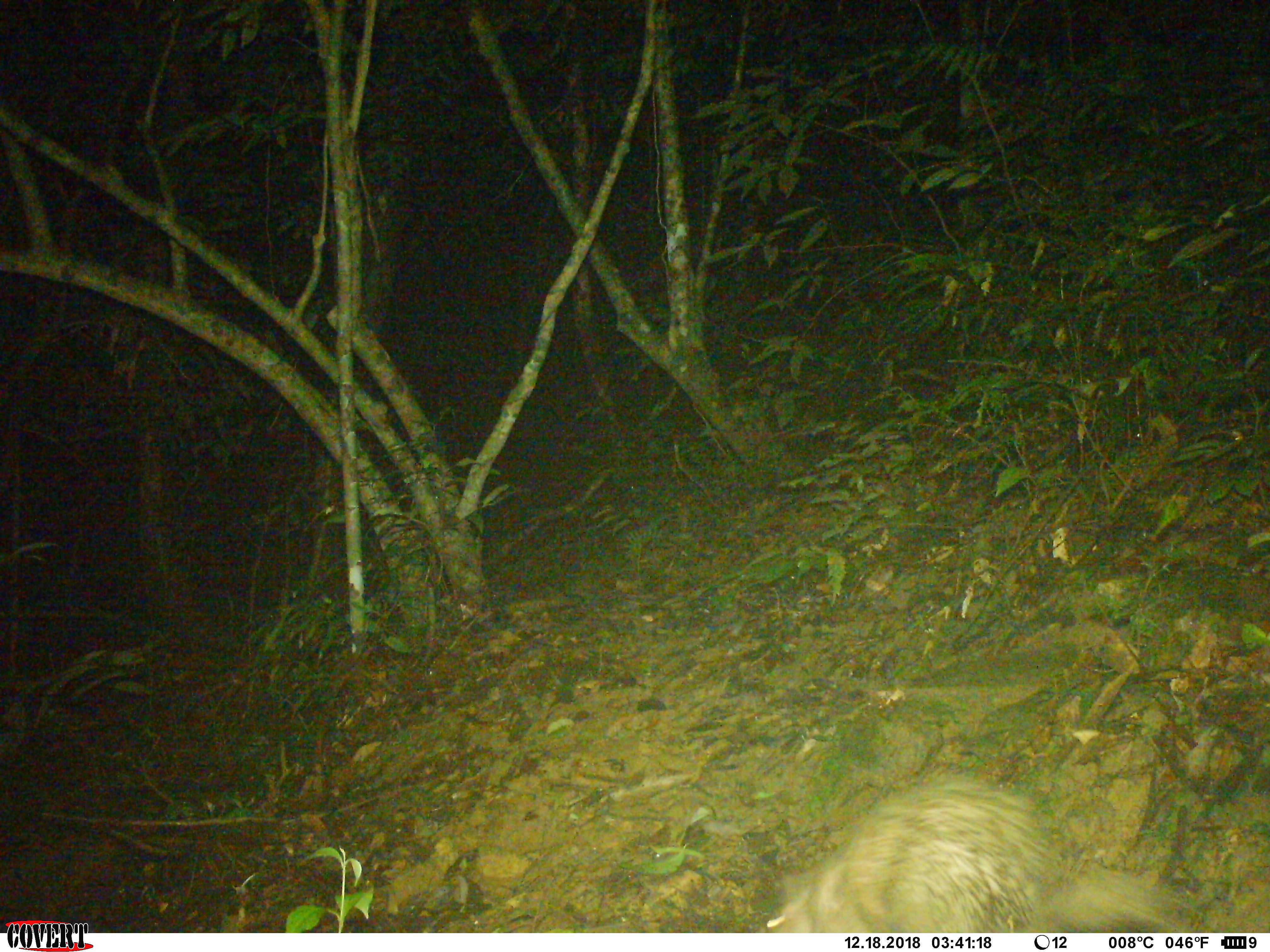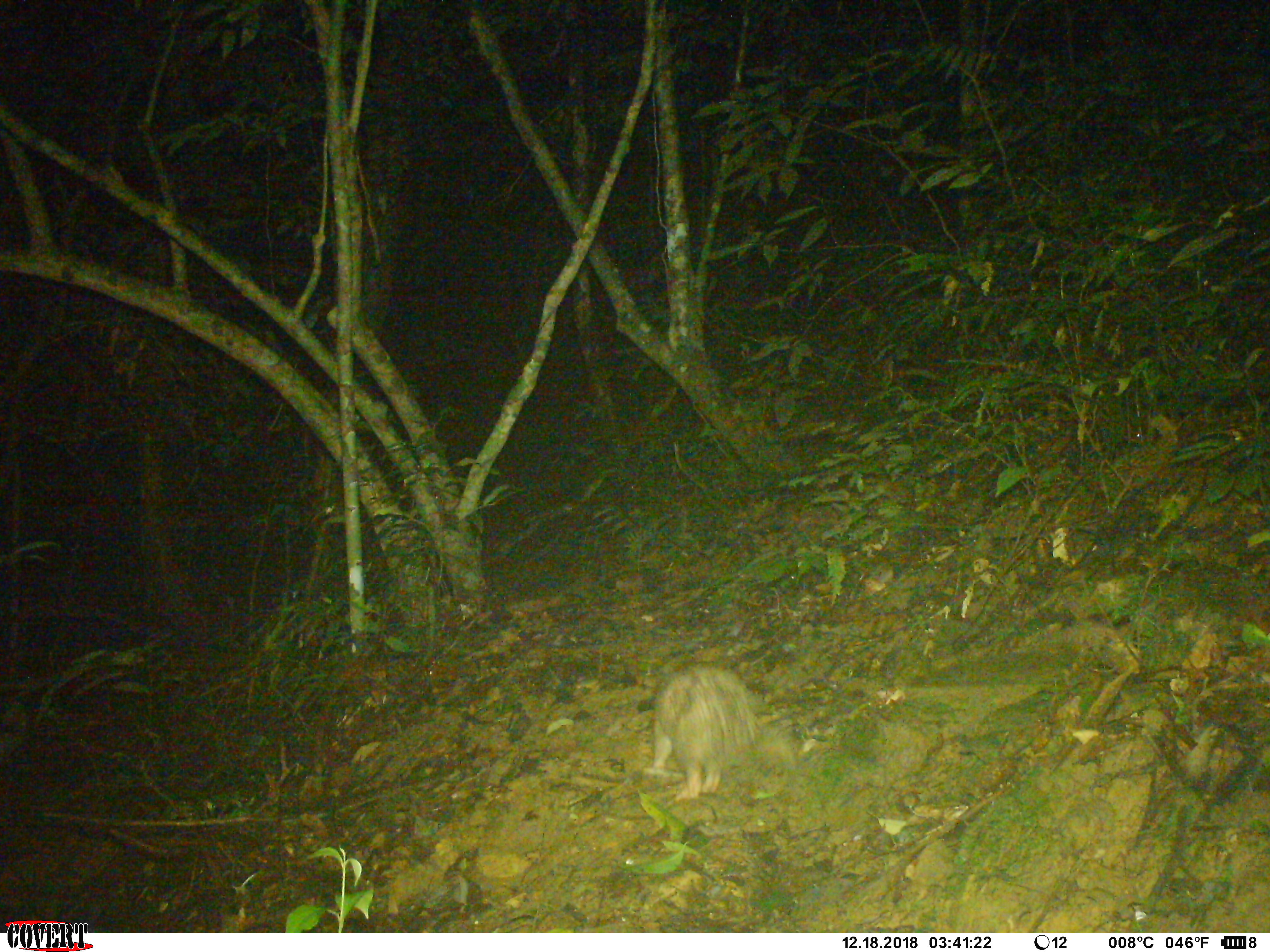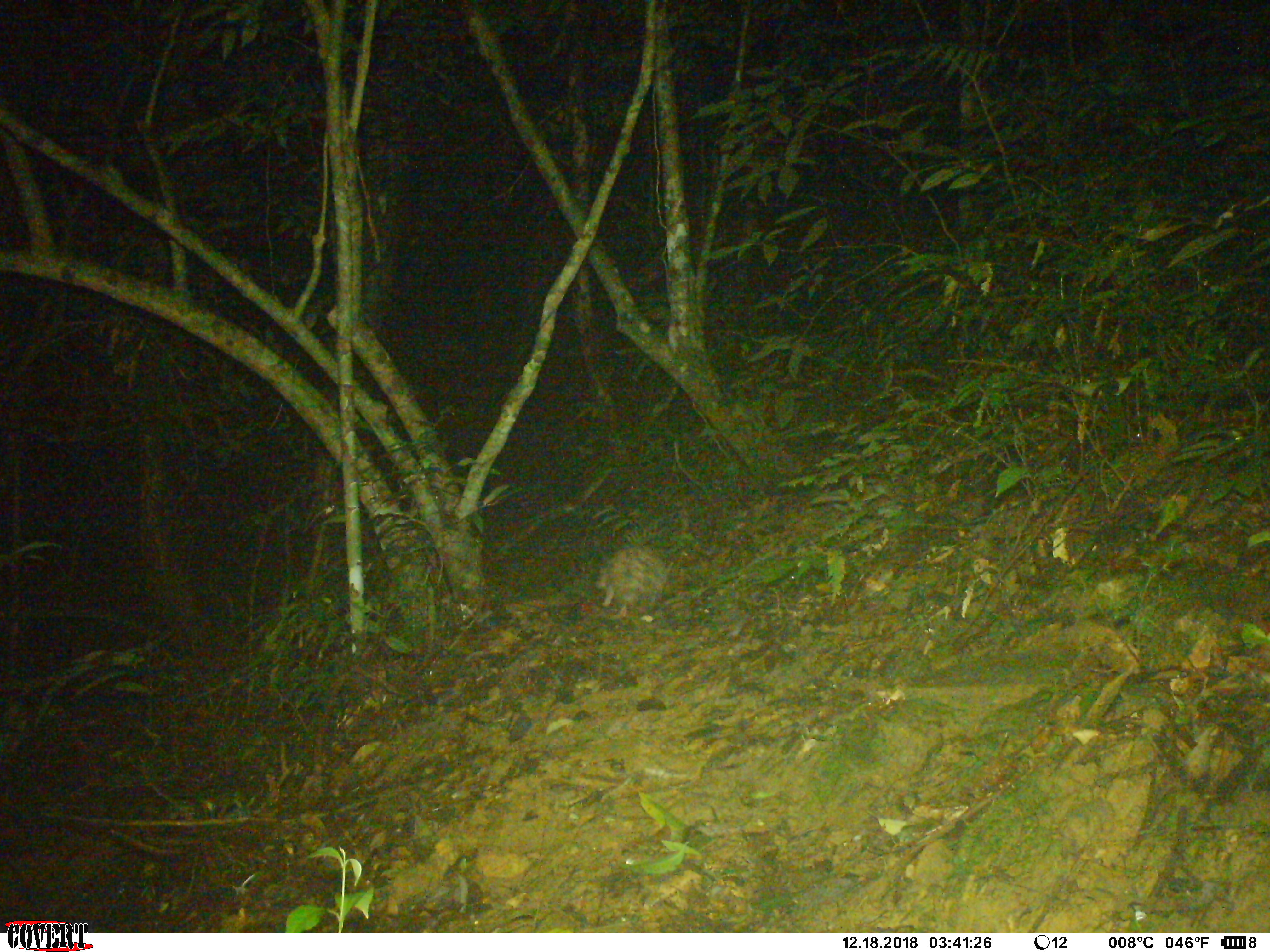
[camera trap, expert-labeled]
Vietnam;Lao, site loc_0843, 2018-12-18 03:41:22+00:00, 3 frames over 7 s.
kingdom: Animalia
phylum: Chordata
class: Mammalia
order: Rodentia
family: Hystricidae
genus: Atherurus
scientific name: Atherurus macrourus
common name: asiatic brush-tailed porcupine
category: asiatic brush tailed porcupine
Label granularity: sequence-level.